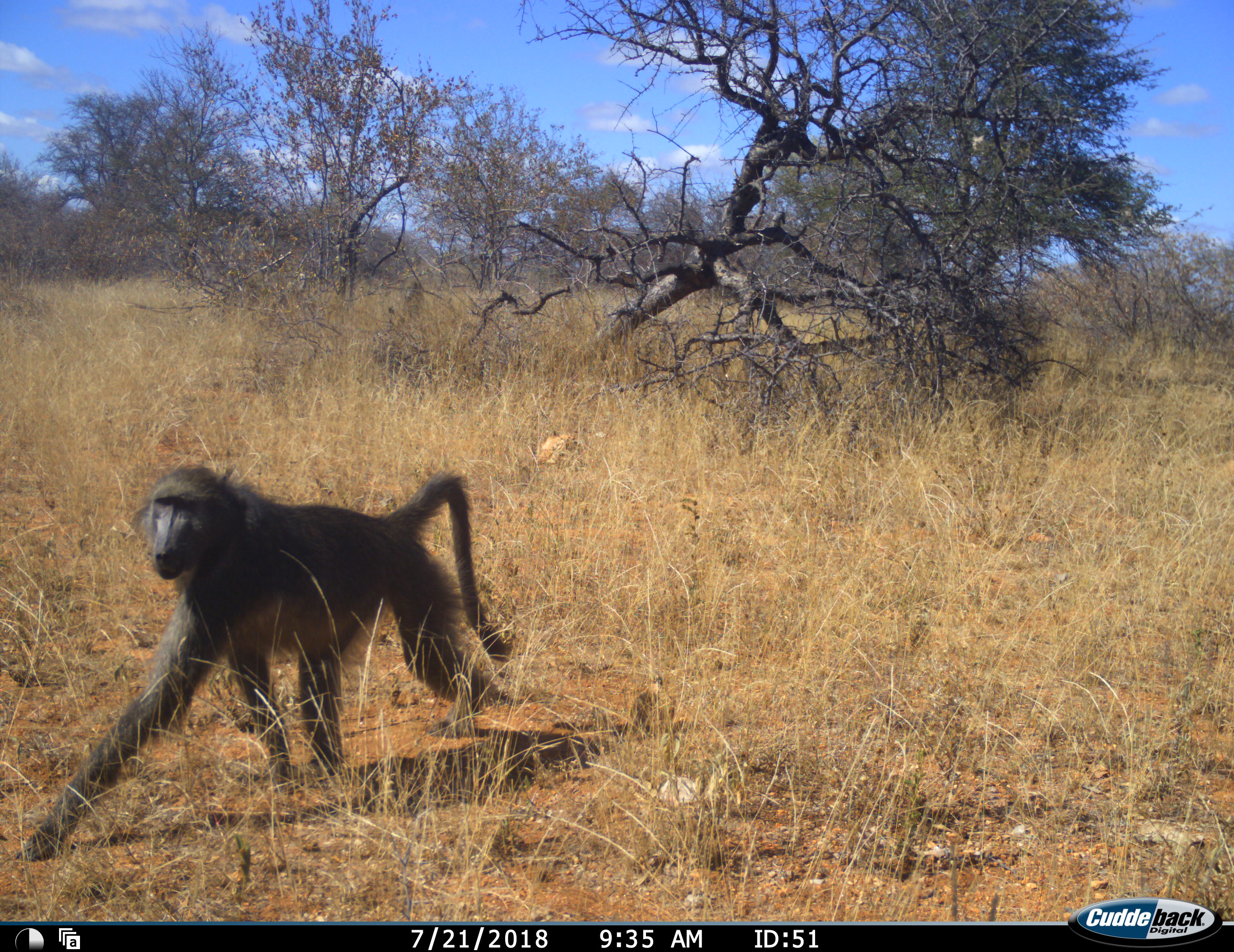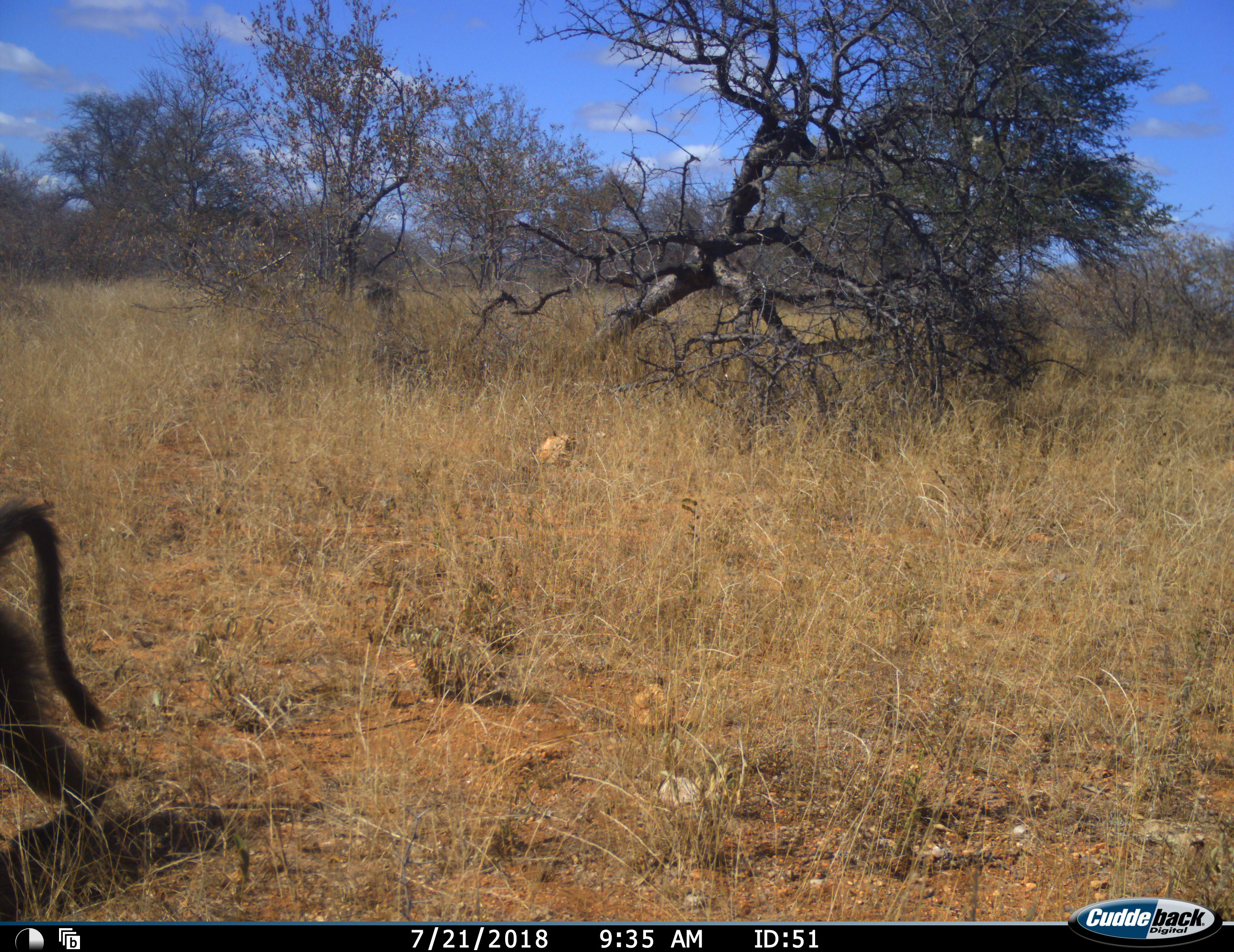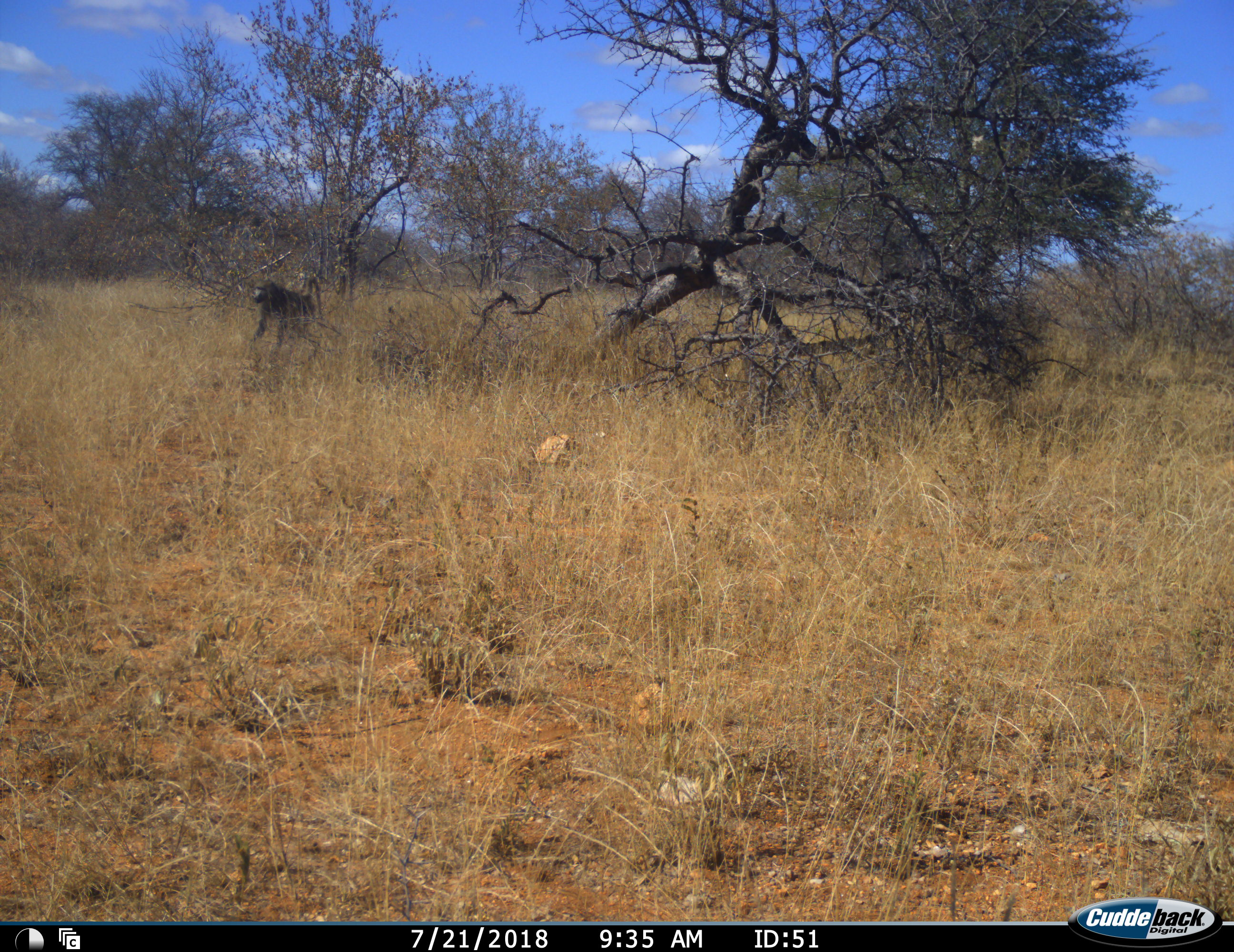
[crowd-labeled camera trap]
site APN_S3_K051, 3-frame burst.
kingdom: Animalia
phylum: Chordata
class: Mammalia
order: Primates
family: Cercopithecidae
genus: Papio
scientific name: Papio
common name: baboon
Baboon (Papio), count 2. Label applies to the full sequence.